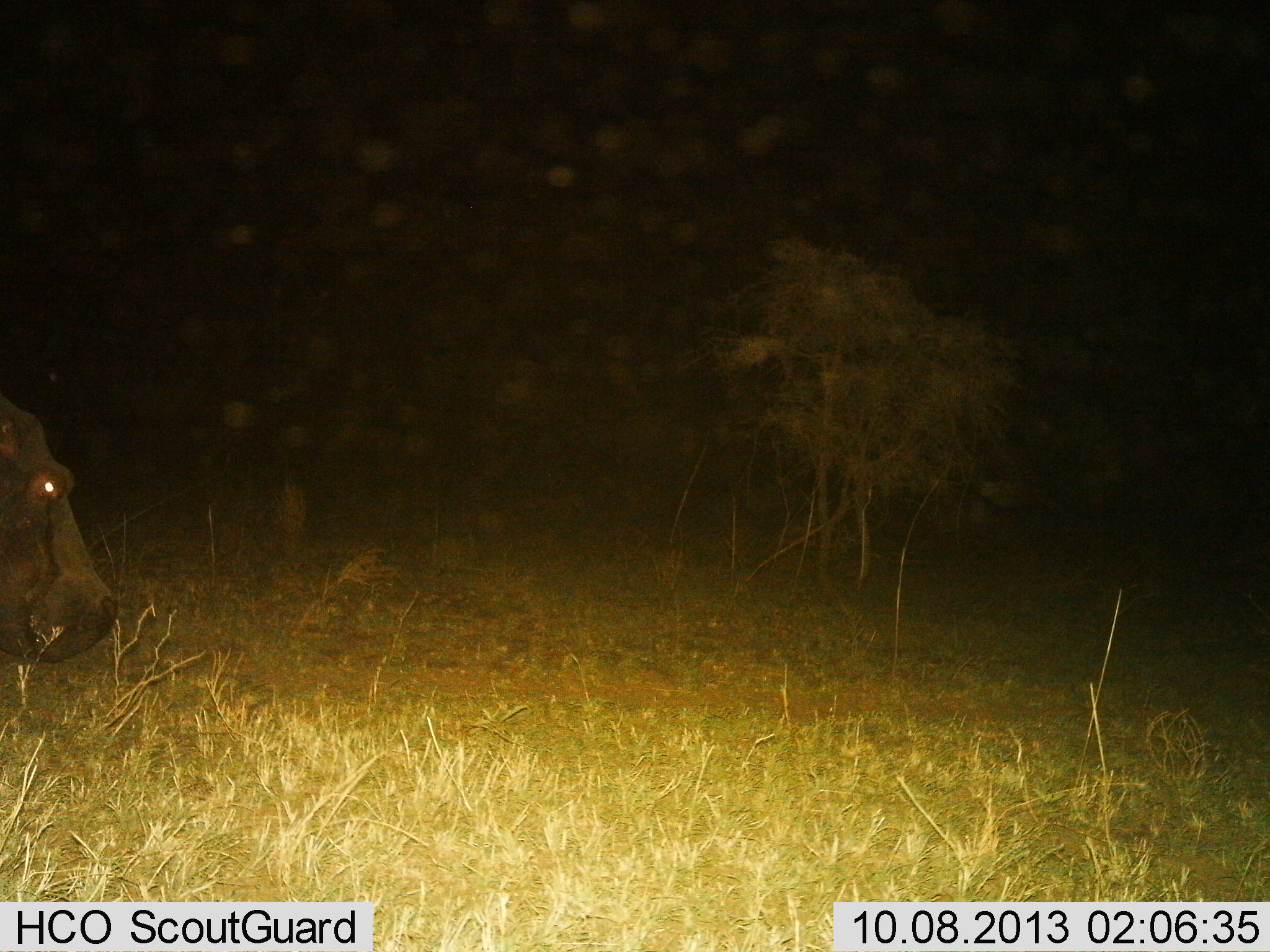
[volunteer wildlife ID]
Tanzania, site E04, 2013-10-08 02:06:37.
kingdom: Animalia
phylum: Chordata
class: Mammalia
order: Artiodactyla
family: Hippopotamidae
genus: Hippopotamus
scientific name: Hippopotamus amphibius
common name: hippopotamus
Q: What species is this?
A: Hippopotamus (Hippopotamus amphibius).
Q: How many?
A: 1.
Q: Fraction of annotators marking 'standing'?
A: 60%.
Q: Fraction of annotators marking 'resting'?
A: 0%.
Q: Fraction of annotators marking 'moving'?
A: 40%.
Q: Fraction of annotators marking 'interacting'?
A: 0%.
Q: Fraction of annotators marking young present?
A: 0%.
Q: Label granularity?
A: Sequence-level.